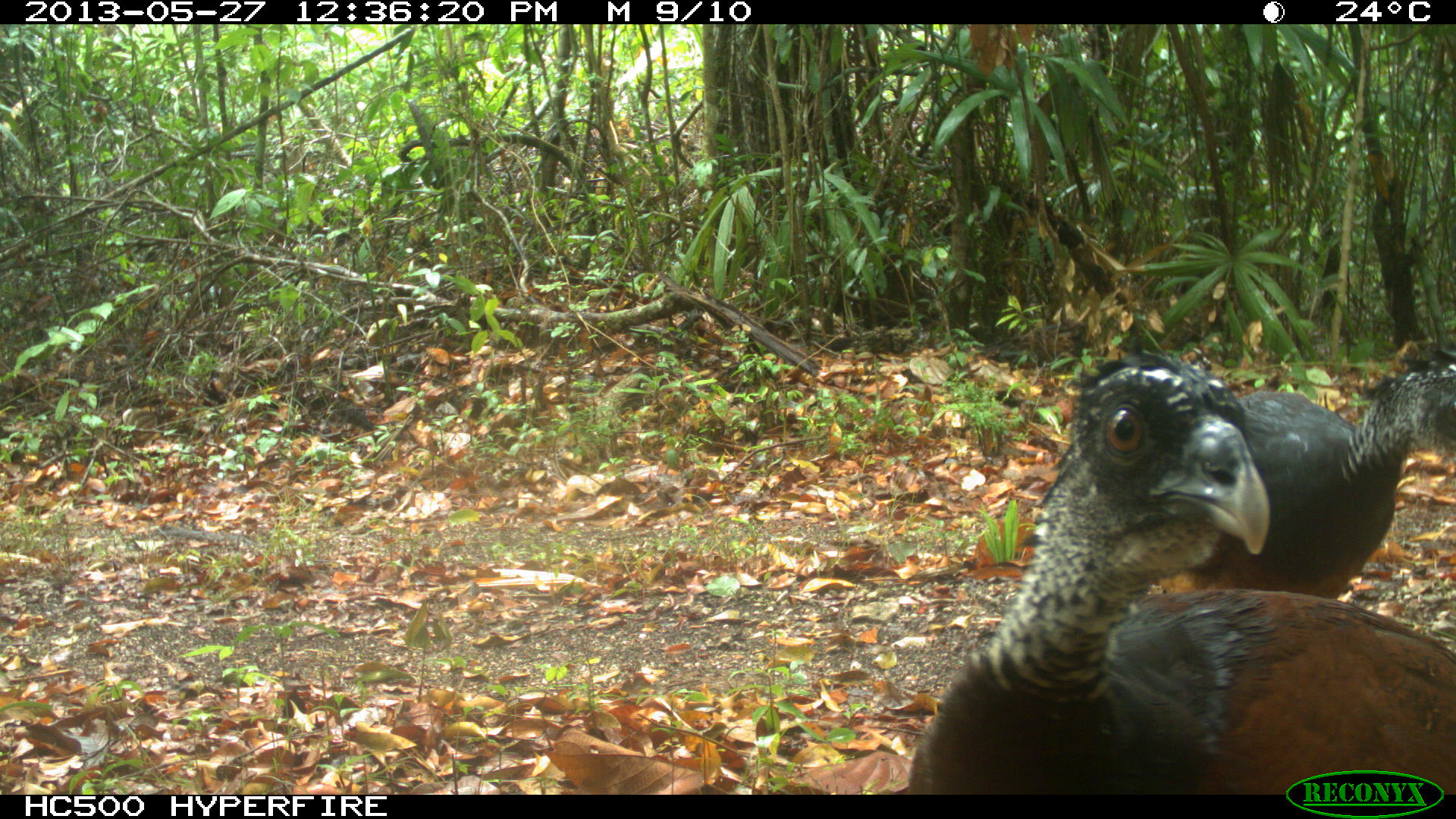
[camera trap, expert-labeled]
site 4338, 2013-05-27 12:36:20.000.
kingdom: Animalia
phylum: Chordata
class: Aves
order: Galliformes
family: Cracidae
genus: Crax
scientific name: Crax rubra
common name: great curassow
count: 2